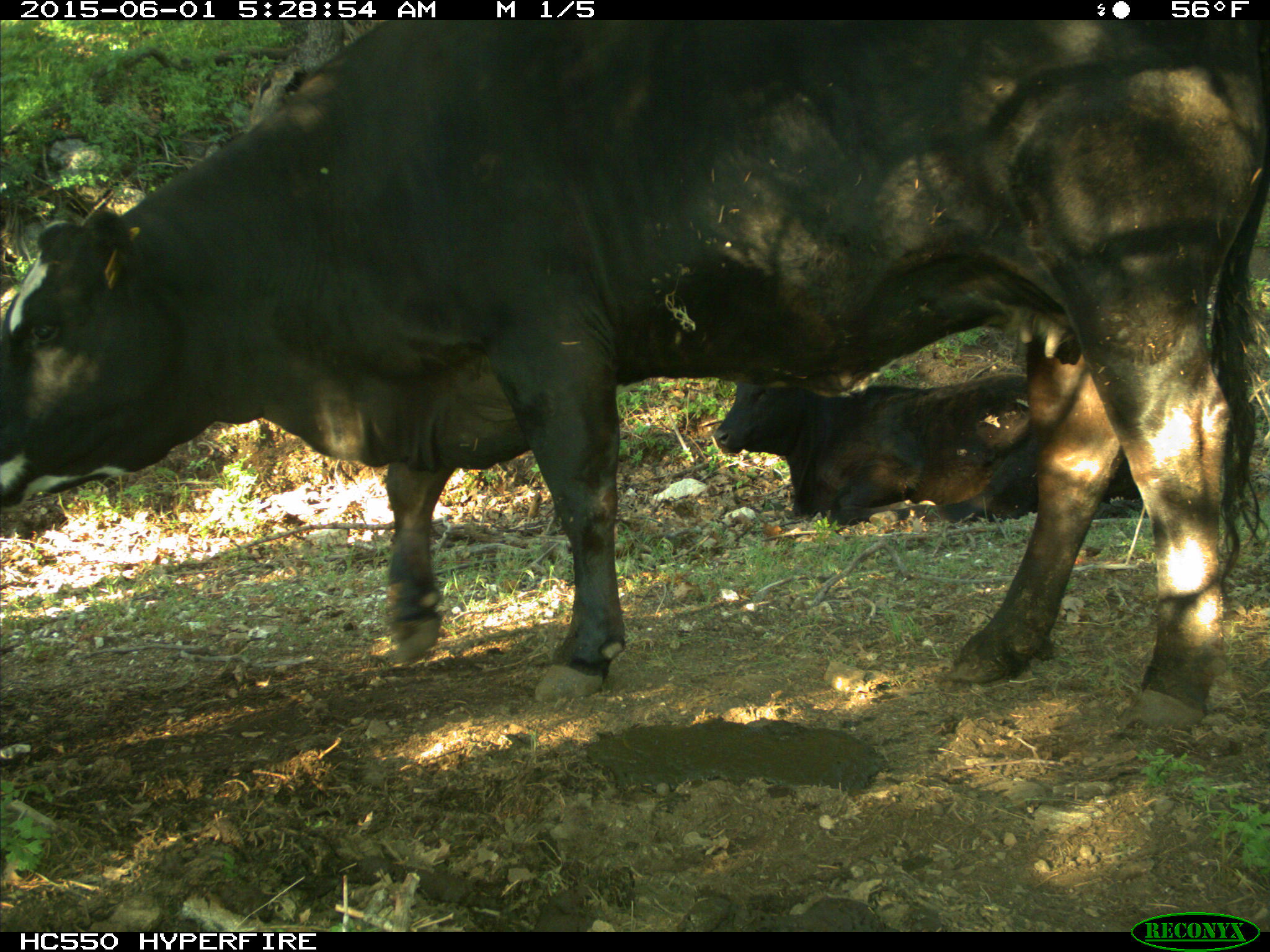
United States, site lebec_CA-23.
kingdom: Animalia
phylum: Chordata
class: Mammalia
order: Artiodactyla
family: Bovidae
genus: Bos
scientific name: Bos taurus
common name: domestic cow